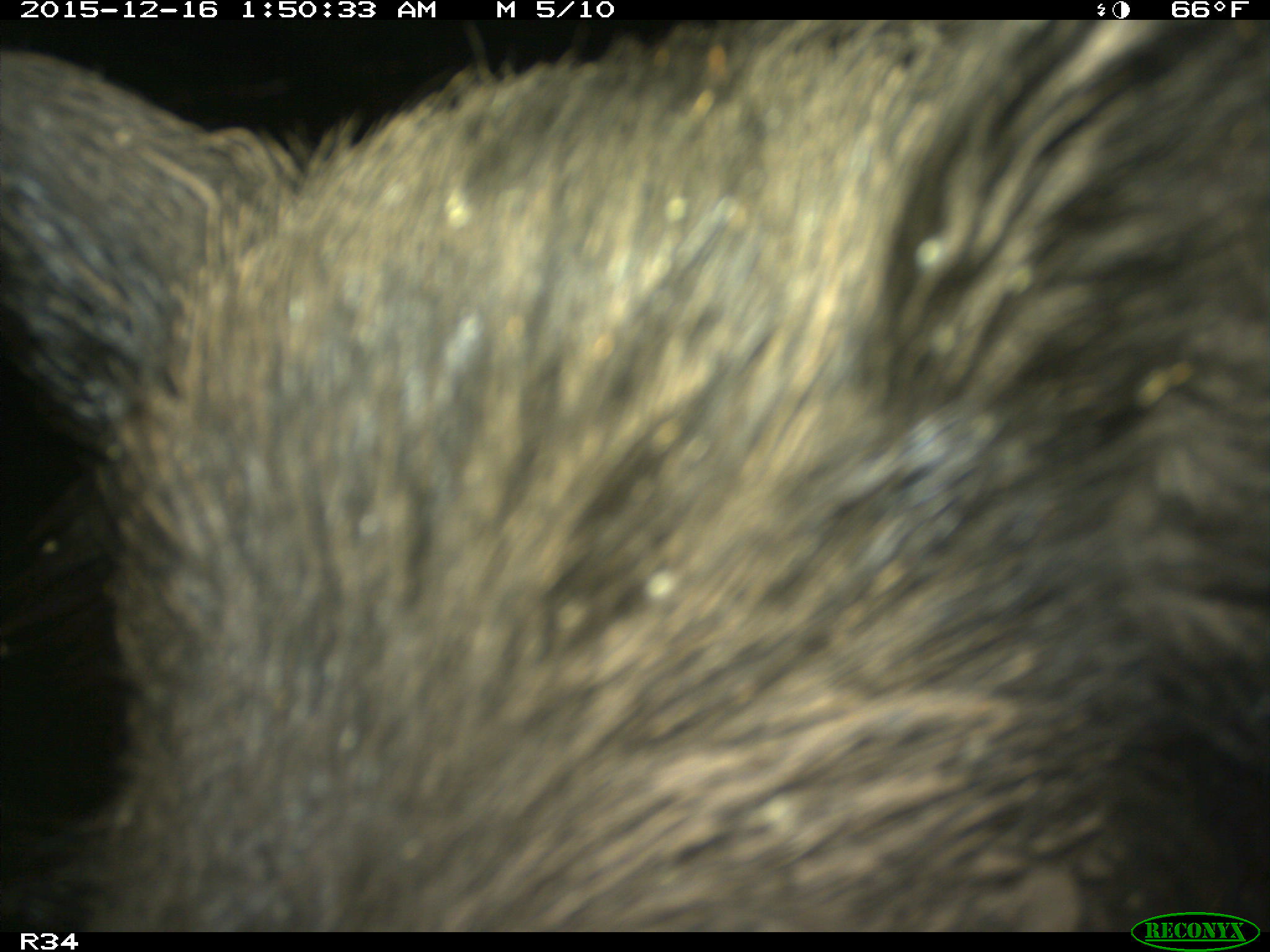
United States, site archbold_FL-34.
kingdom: Animalia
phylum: Chordata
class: Mammalia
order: Artiodactyla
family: Suidae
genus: Sus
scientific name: Sus scrofa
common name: wild boar